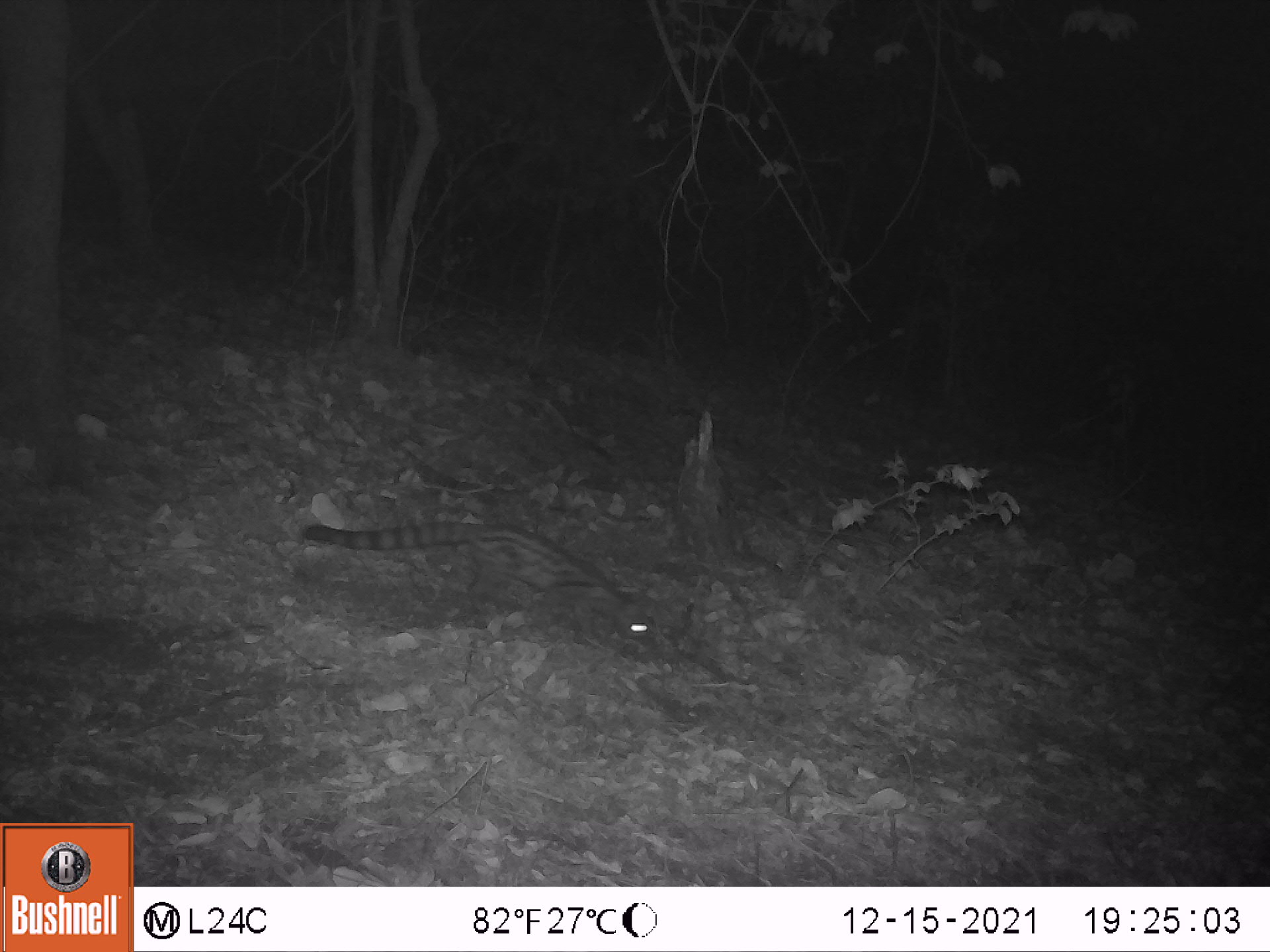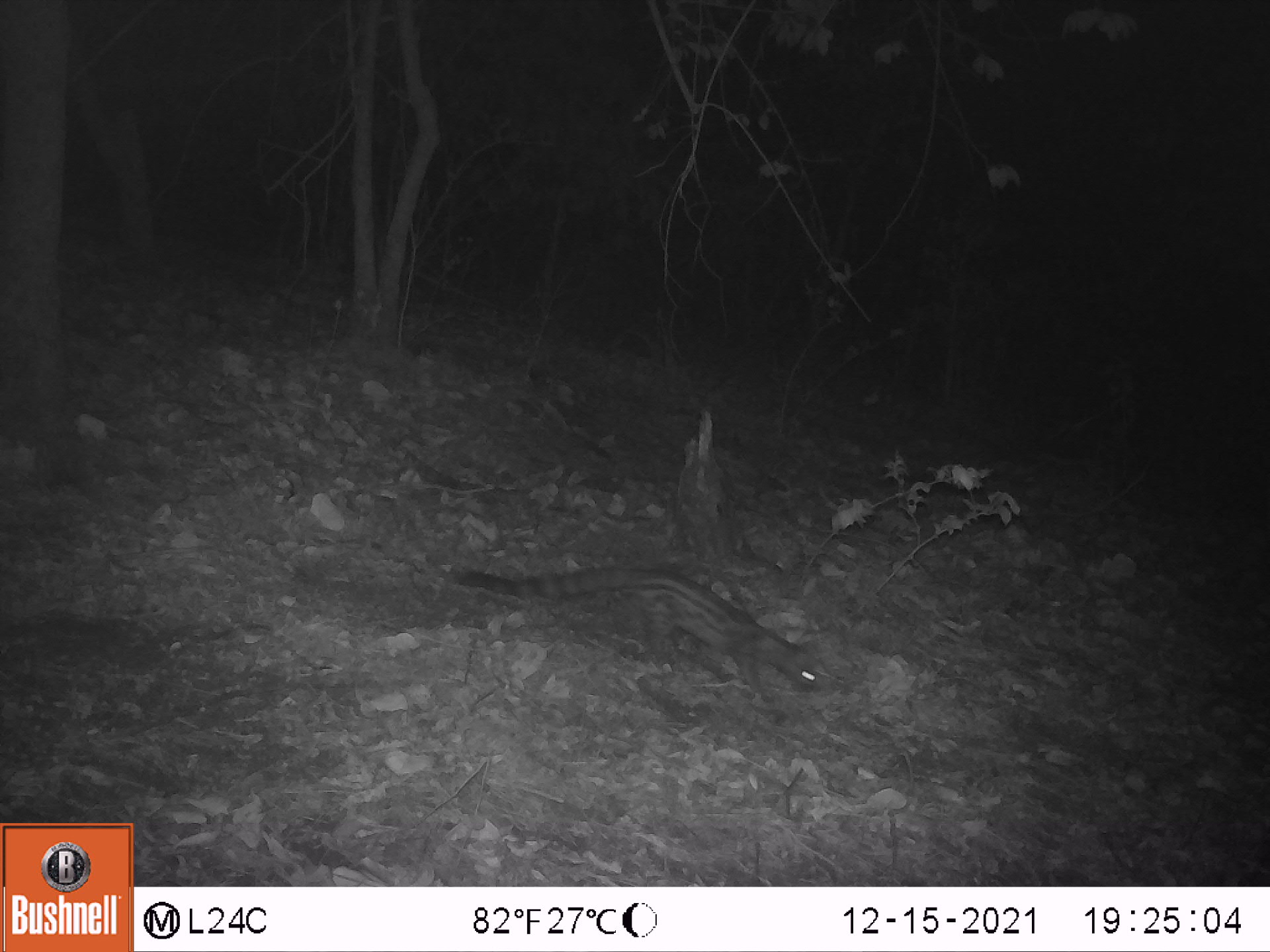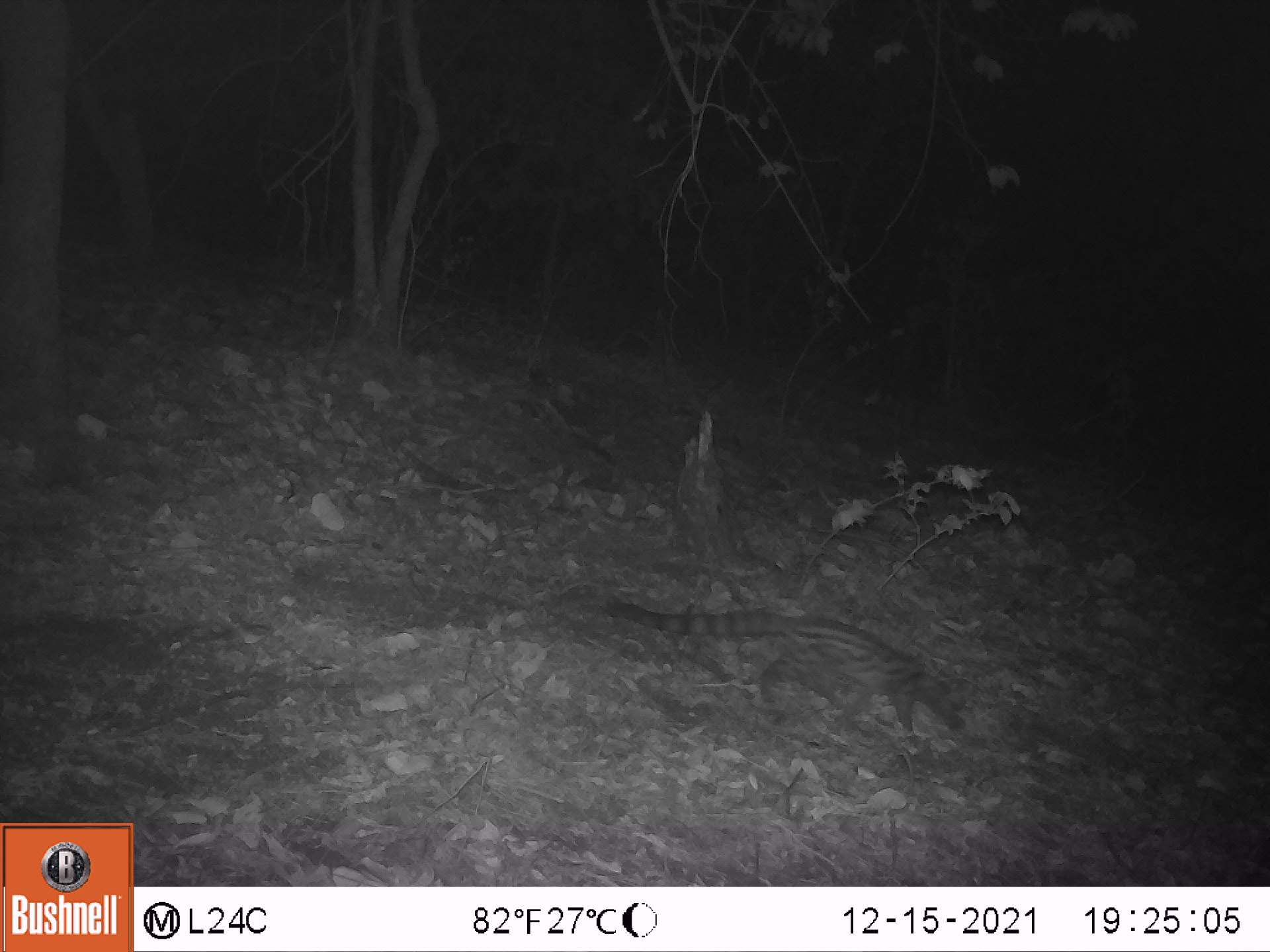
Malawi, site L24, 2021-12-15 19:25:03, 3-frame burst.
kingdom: Animalia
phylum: Chordata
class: Mammalia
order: Carnivora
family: Viverridae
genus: Genetta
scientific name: Genetta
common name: genet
Genet (Genetta), count 1.